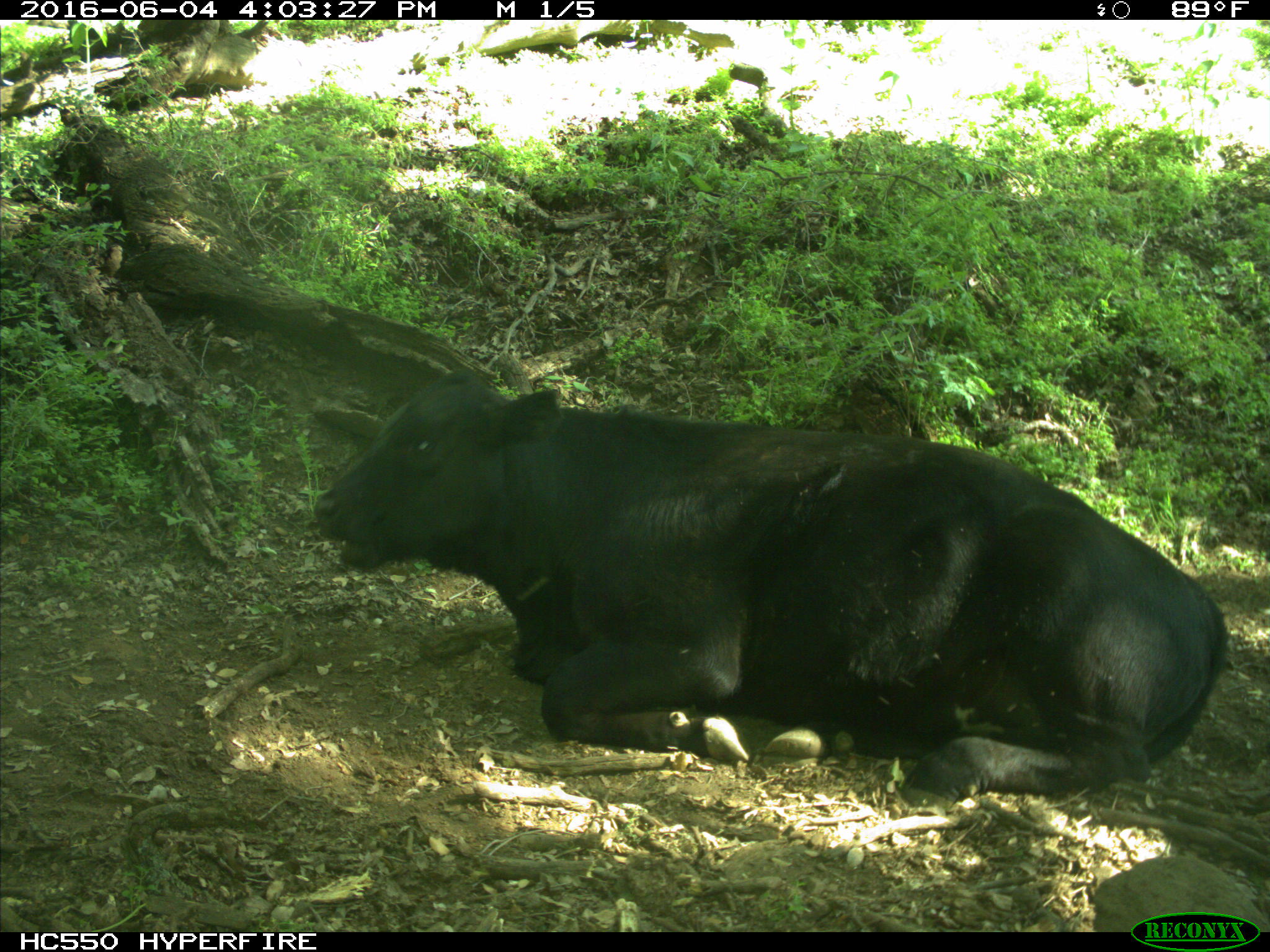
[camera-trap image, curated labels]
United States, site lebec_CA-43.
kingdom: Animalia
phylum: Chordata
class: Mammalia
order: Artiodactyla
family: Bovidae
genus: Bos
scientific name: Bos taurus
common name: domestic cow